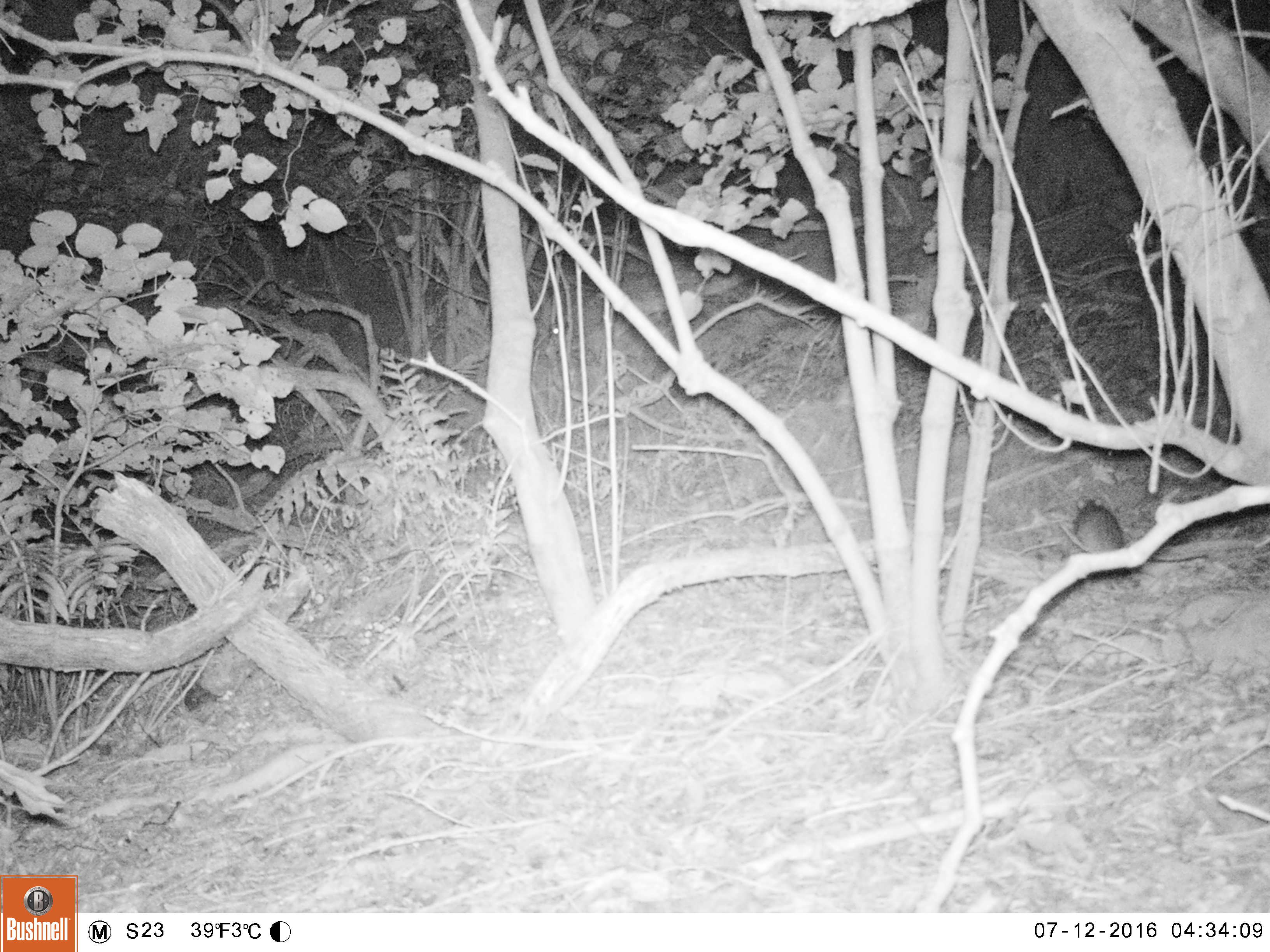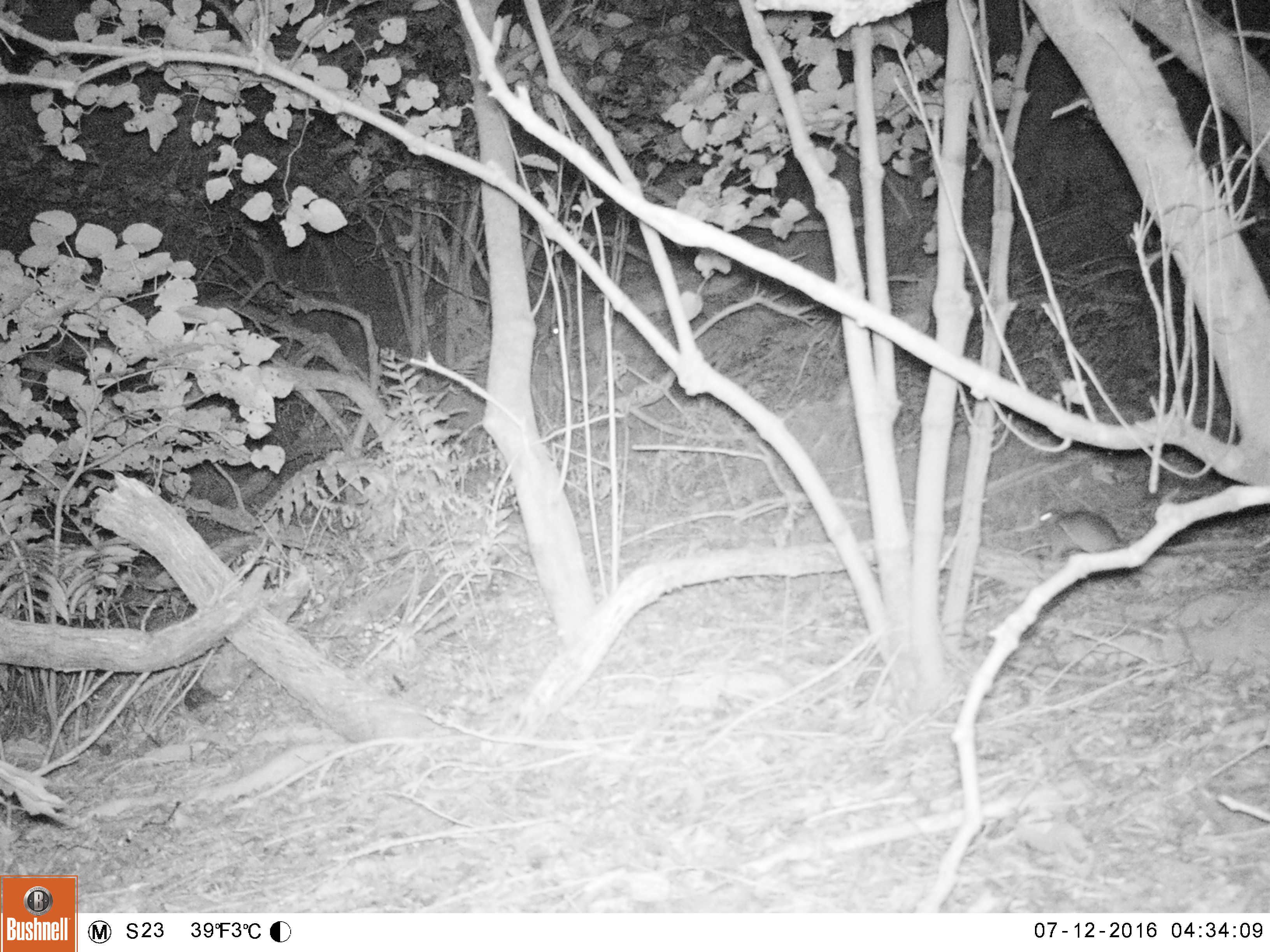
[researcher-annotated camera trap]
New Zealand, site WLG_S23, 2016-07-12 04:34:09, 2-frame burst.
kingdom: Animalia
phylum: Chordata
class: Mammalia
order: Rodentia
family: Muridae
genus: Rattus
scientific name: Rattus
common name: rat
Rat (Rattus).